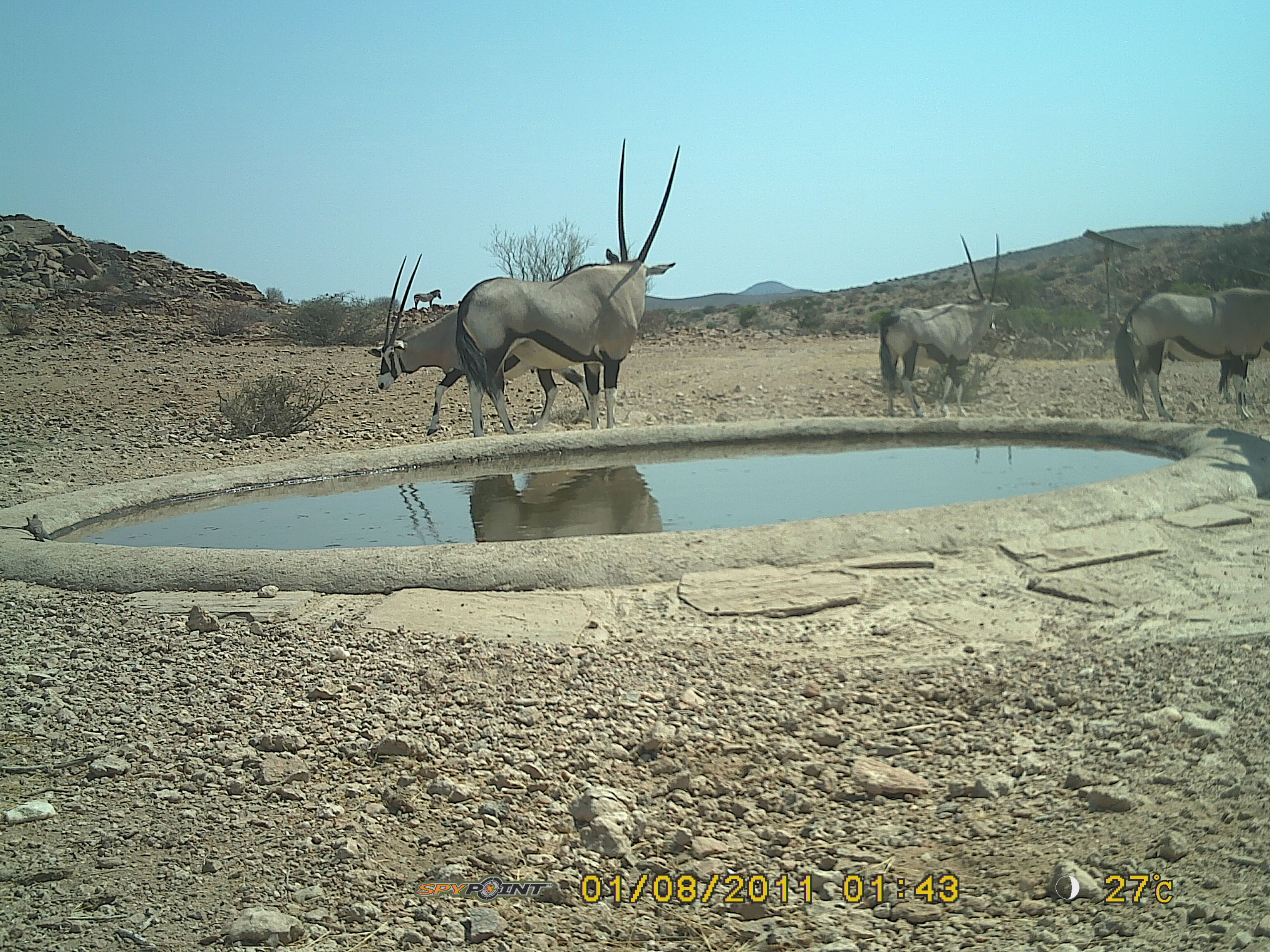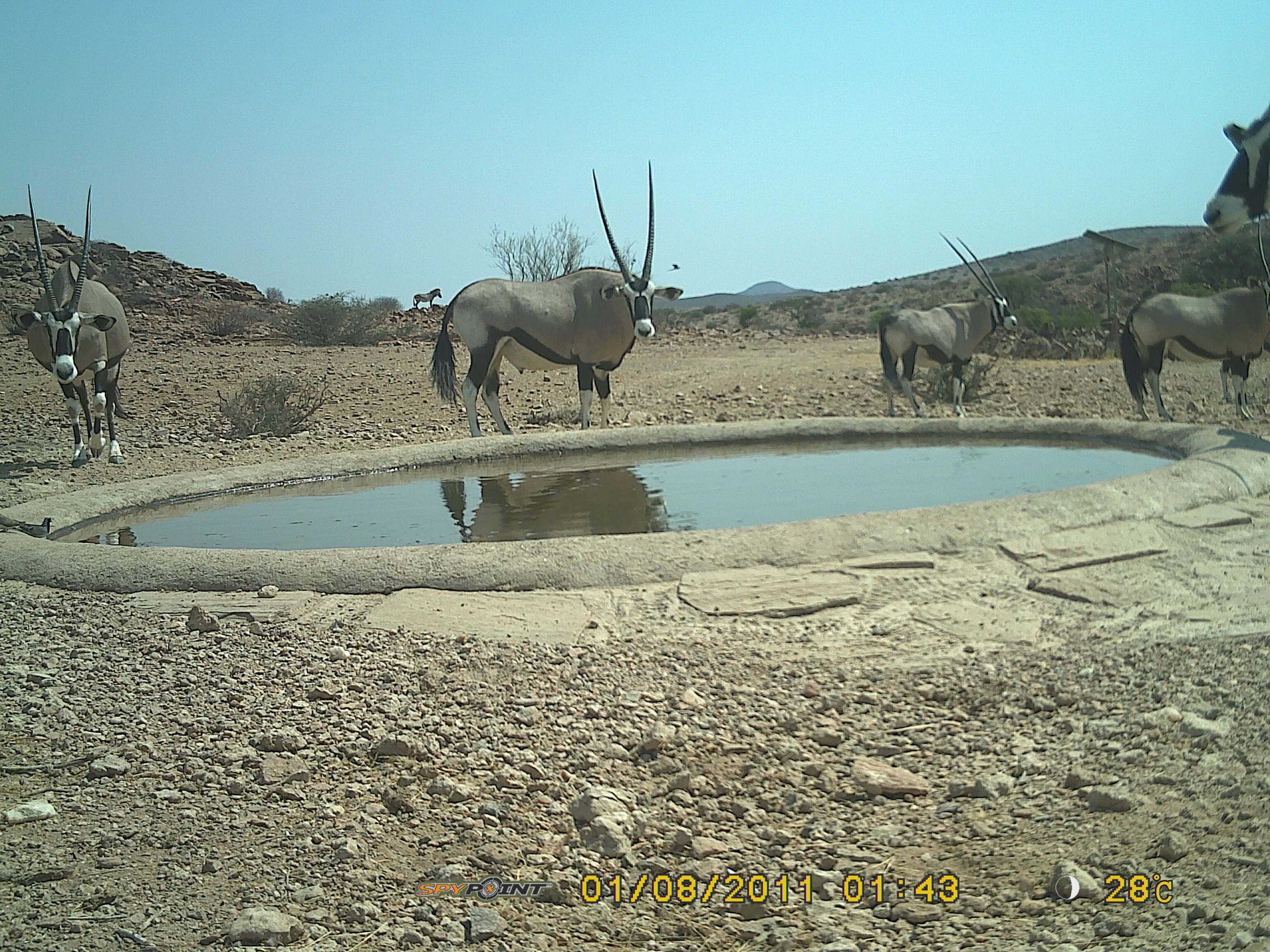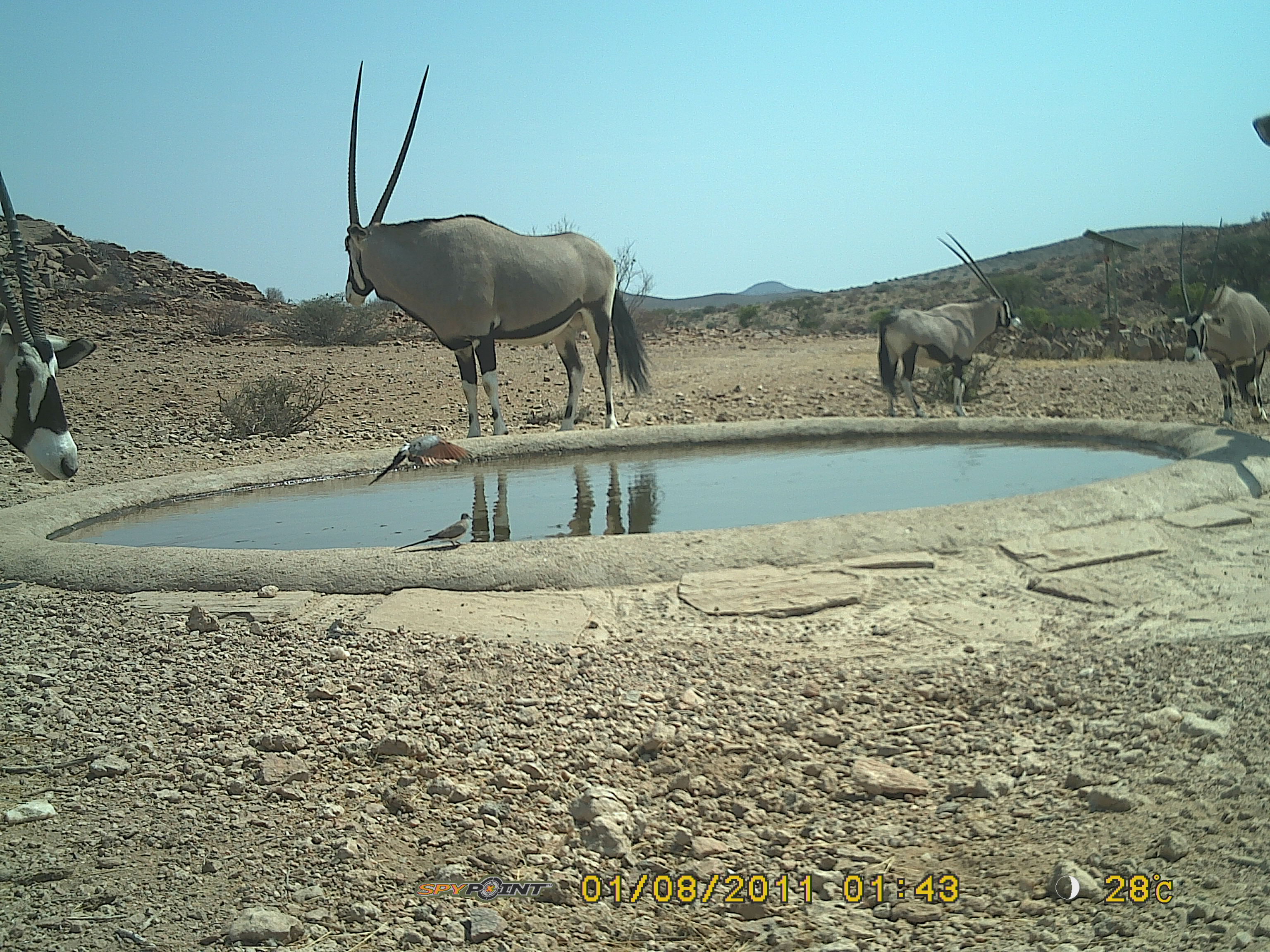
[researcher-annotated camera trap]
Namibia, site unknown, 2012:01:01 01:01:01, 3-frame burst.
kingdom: Animalia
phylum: Chordata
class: Mammalia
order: Artiodactyla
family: Bovidae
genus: Oryx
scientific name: Oryx gazella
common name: gemsbok